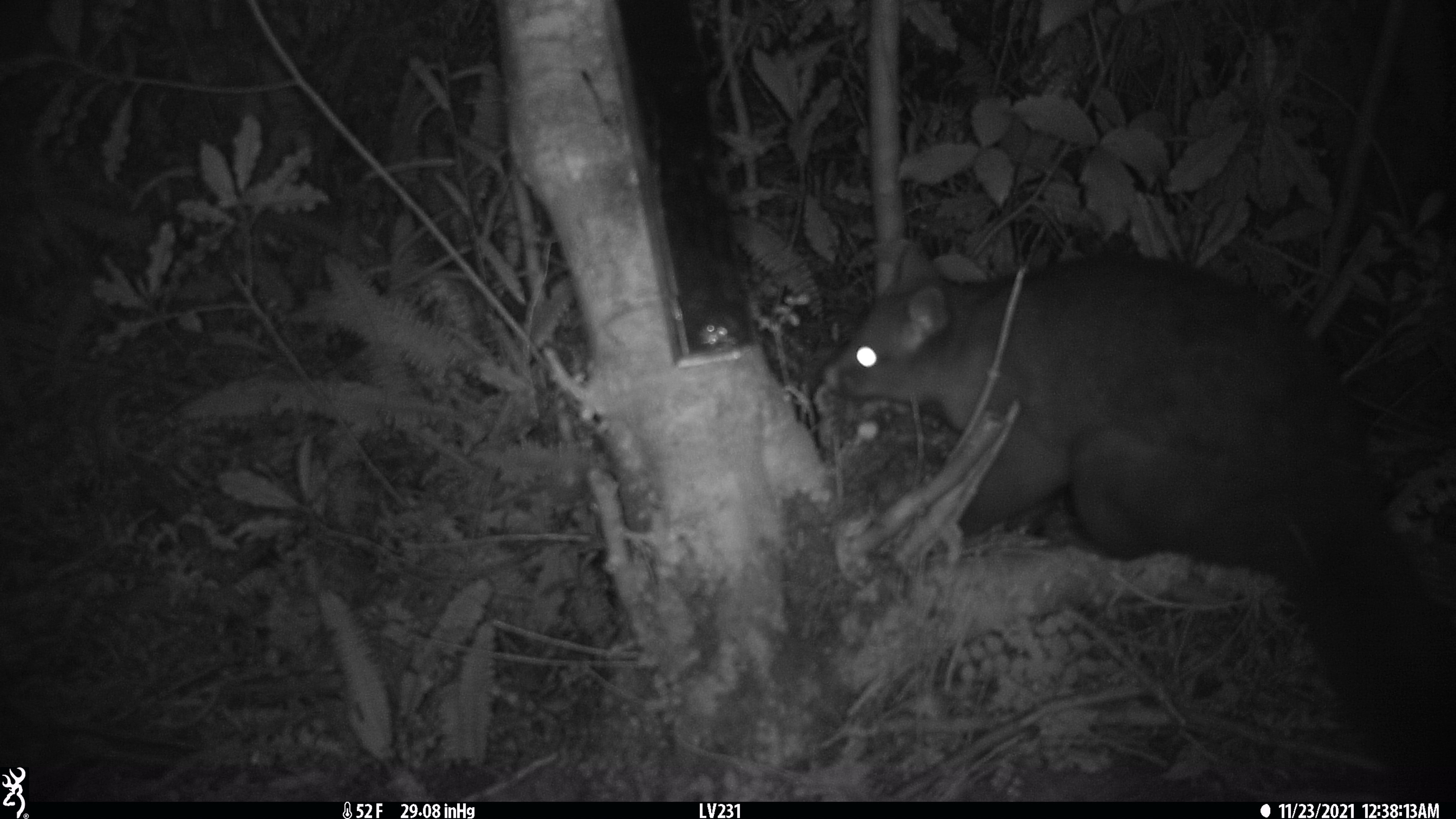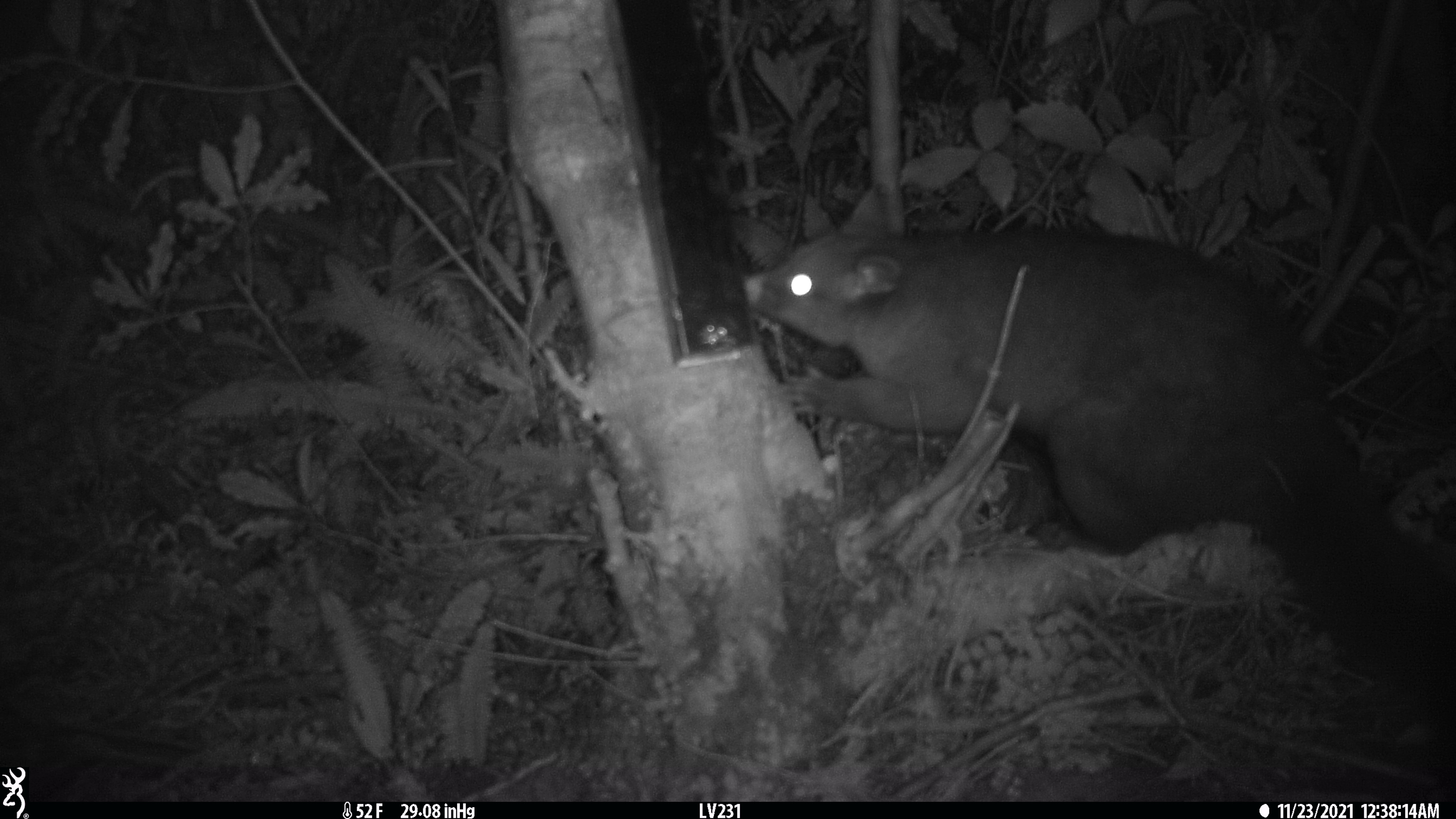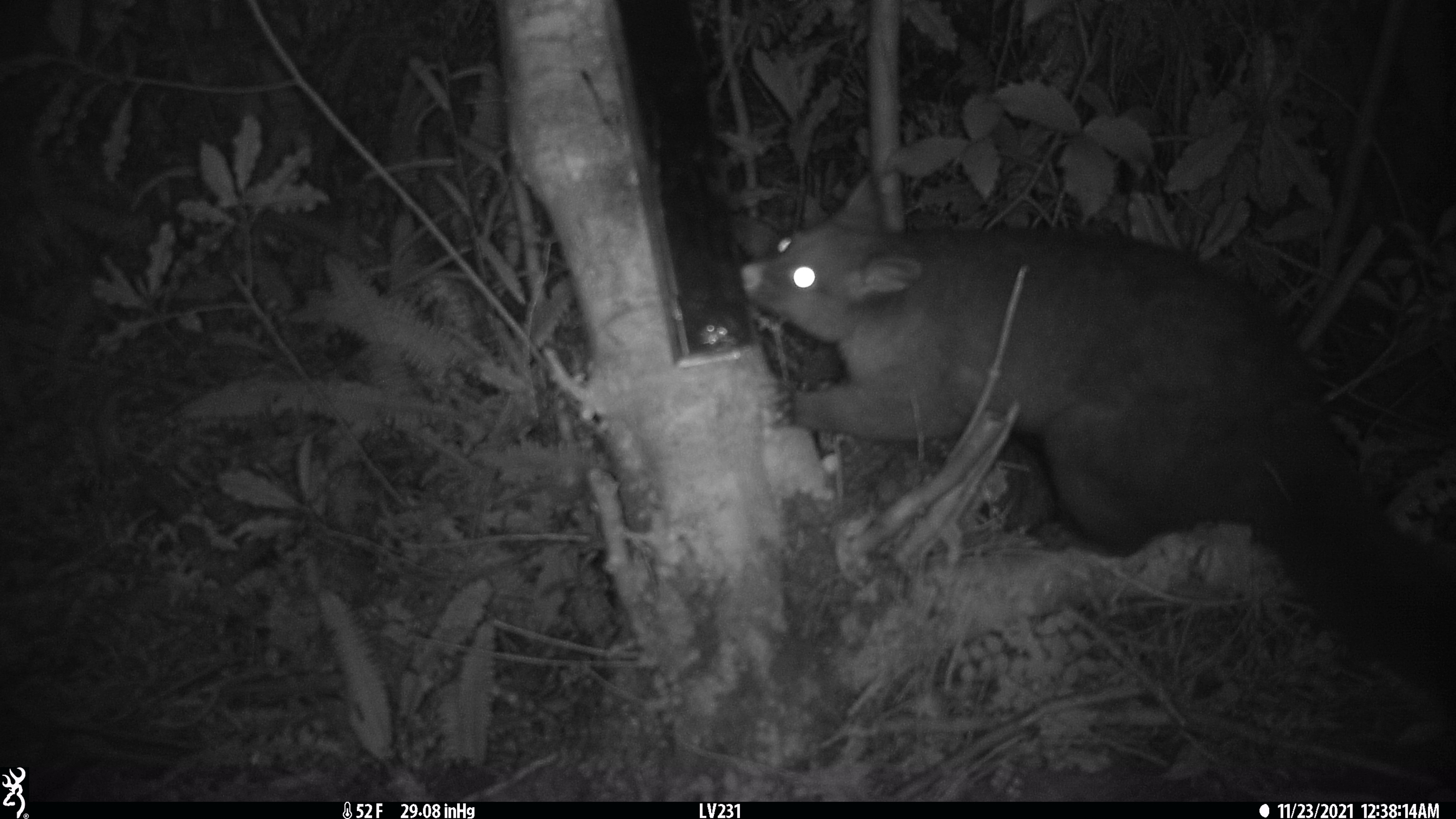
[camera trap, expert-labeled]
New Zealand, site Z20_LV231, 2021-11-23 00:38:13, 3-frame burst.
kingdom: Animalia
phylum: Chordata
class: Mammalia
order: Diprotodontia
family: Phalangeridae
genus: Trichosurus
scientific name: Trichosurus vulpecula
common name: common brushtail possum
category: possum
Possum (common brushtail possum) (Trichosurus vulpecula).